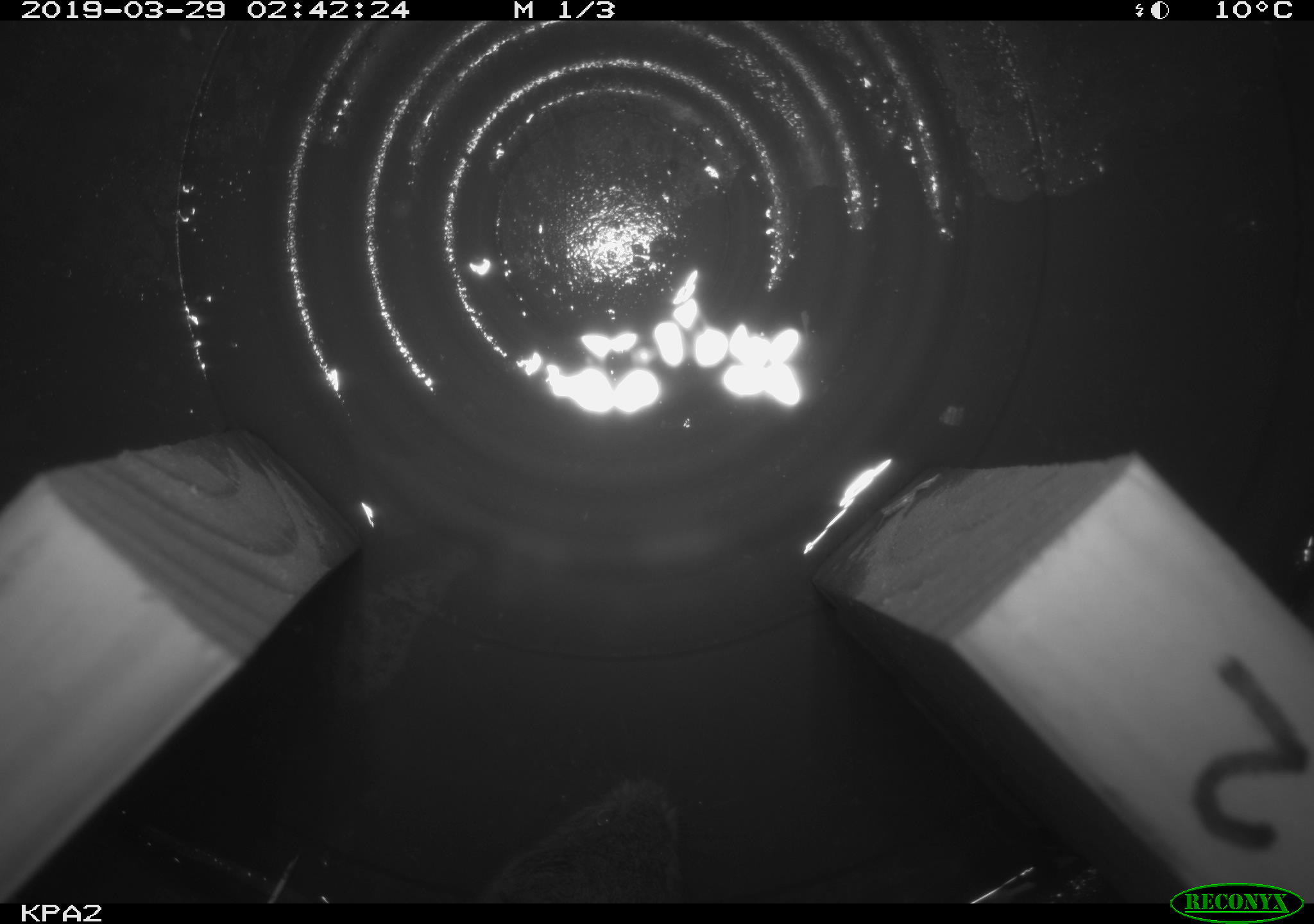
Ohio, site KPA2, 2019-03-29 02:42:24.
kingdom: Animalia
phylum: Chordata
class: Mammalia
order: Rodentia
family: Cricetidae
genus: Microtus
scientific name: Microtus pennsylvanicus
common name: meadow vole